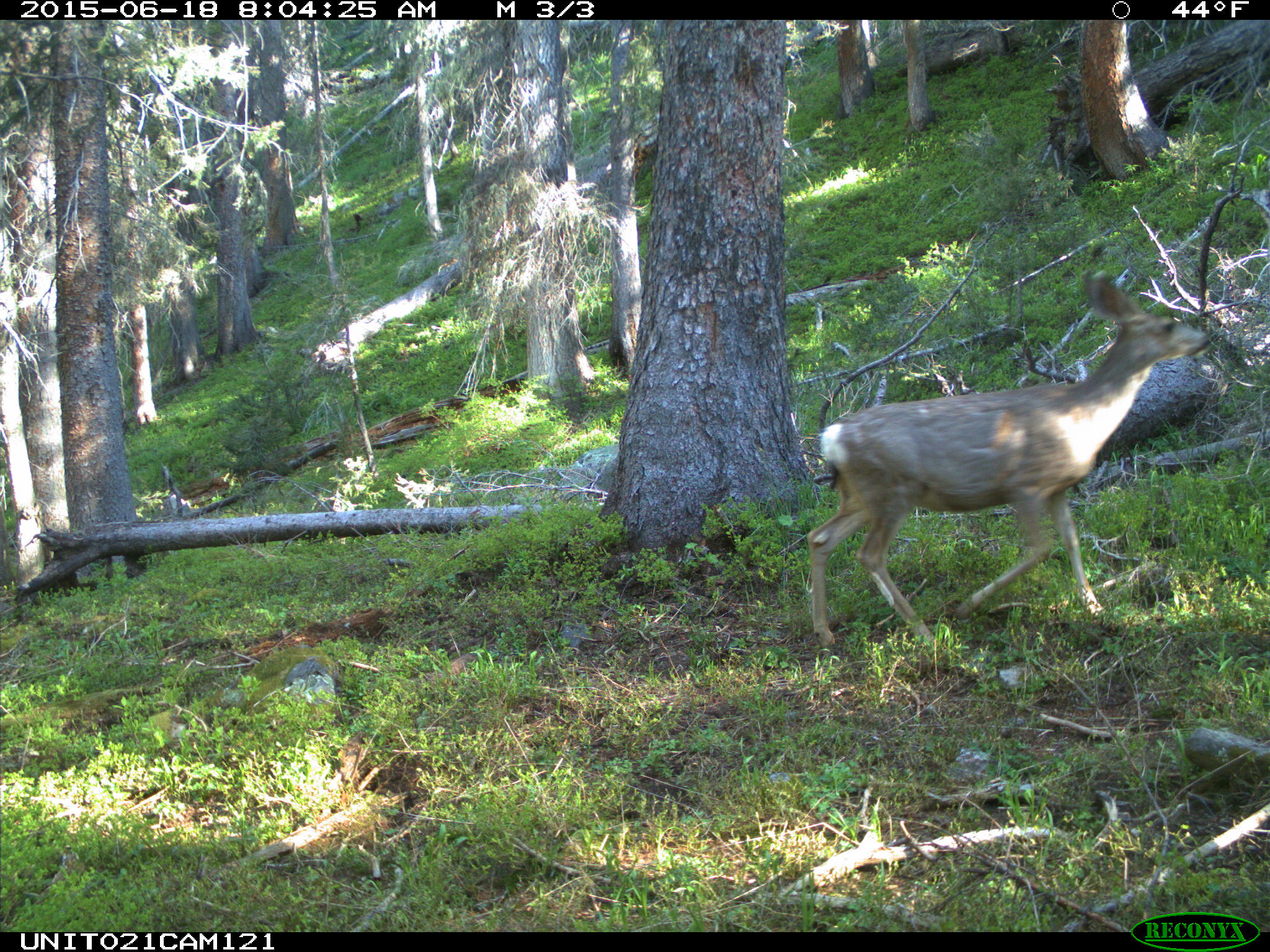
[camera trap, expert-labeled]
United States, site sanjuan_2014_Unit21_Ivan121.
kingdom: Animalia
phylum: Chordata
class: Mammalia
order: Artiodactyla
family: Cervidae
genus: Odocoileus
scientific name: Odocoileus hemionus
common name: mule deer